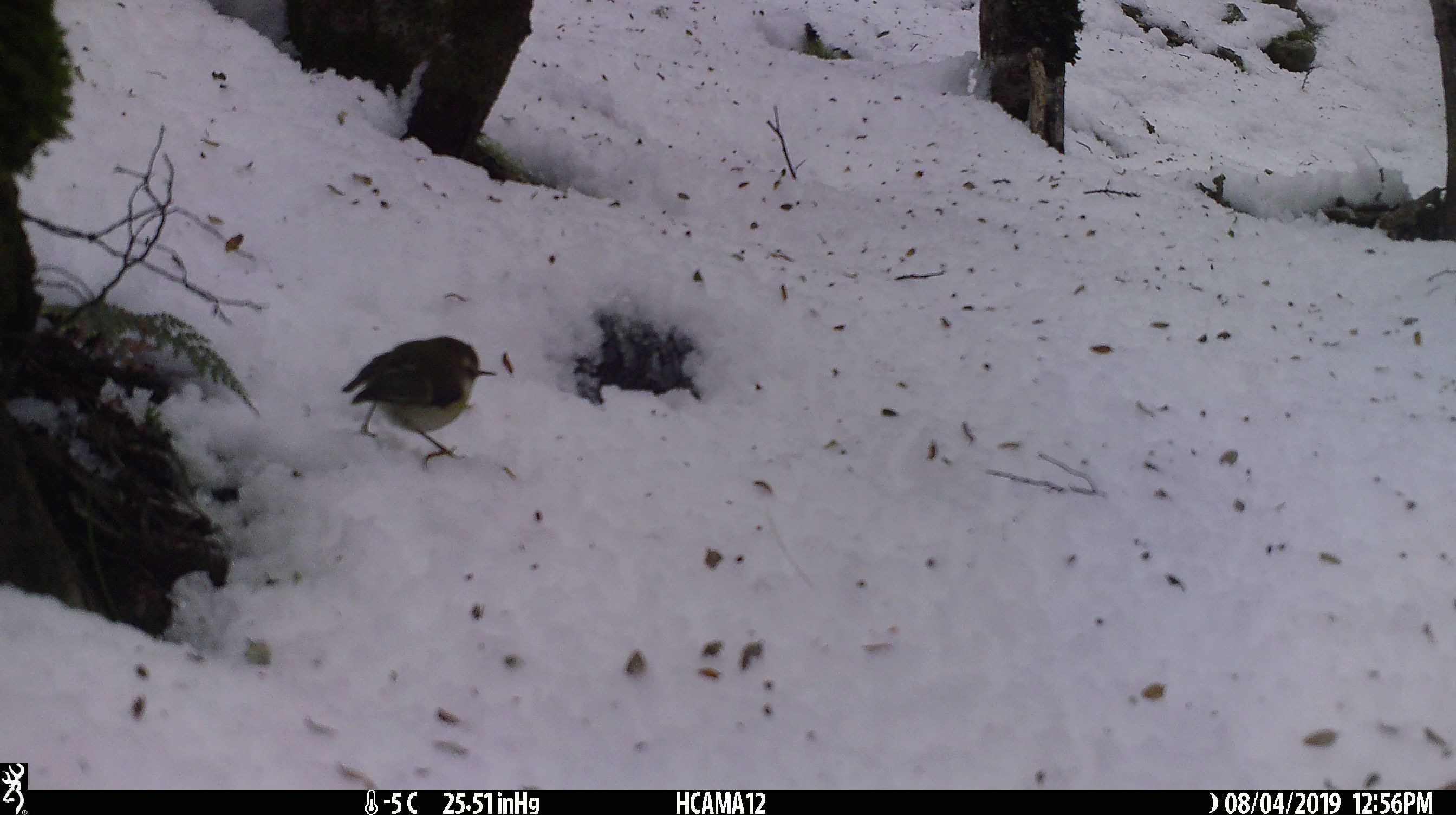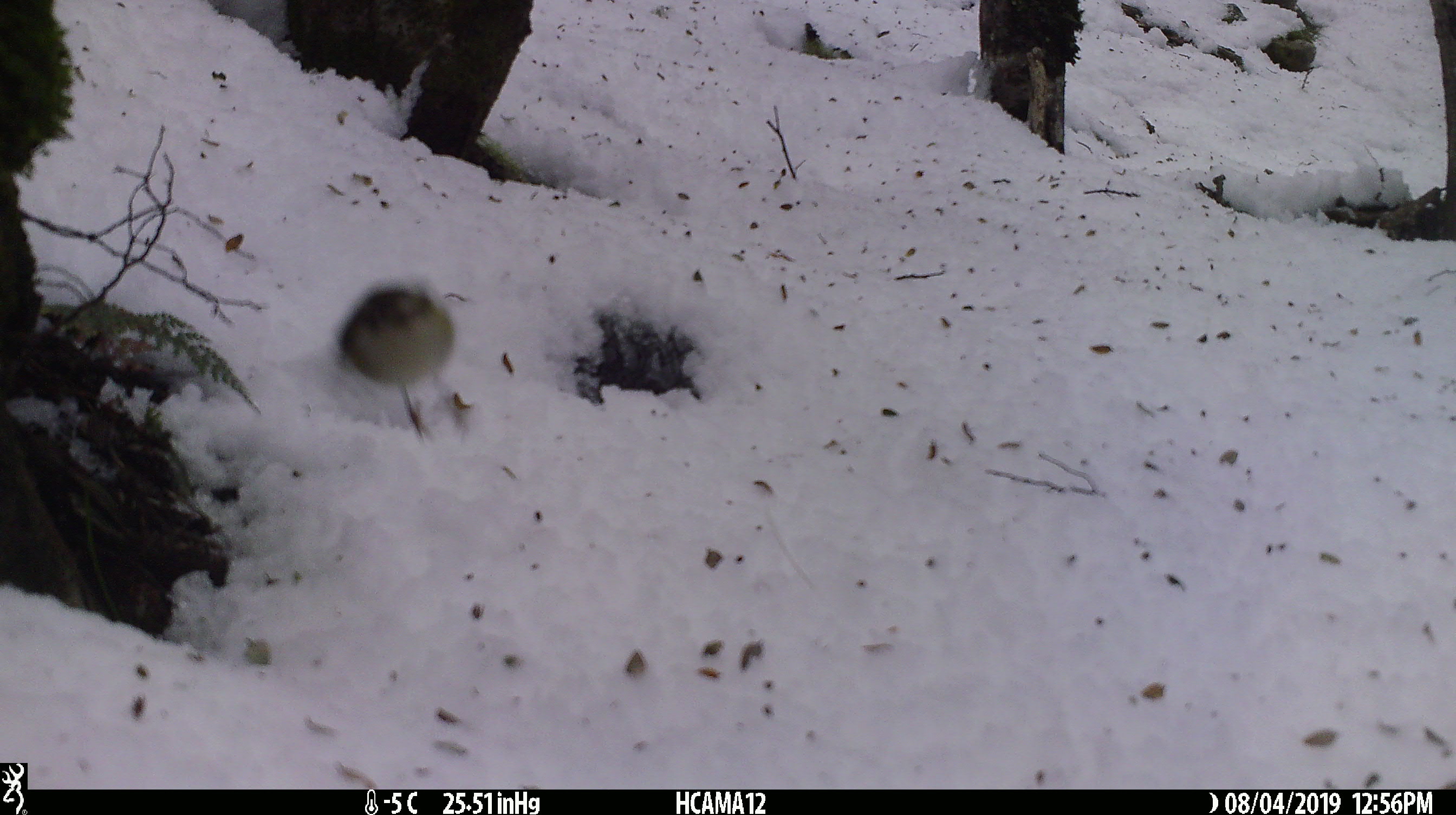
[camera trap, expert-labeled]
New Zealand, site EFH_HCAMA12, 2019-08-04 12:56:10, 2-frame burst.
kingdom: Animalia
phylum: Chordata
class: Aves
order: Passeriformes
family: Acanthisittidae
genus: Acanthisitta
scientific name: Acanthisitta chloris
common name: rifleman